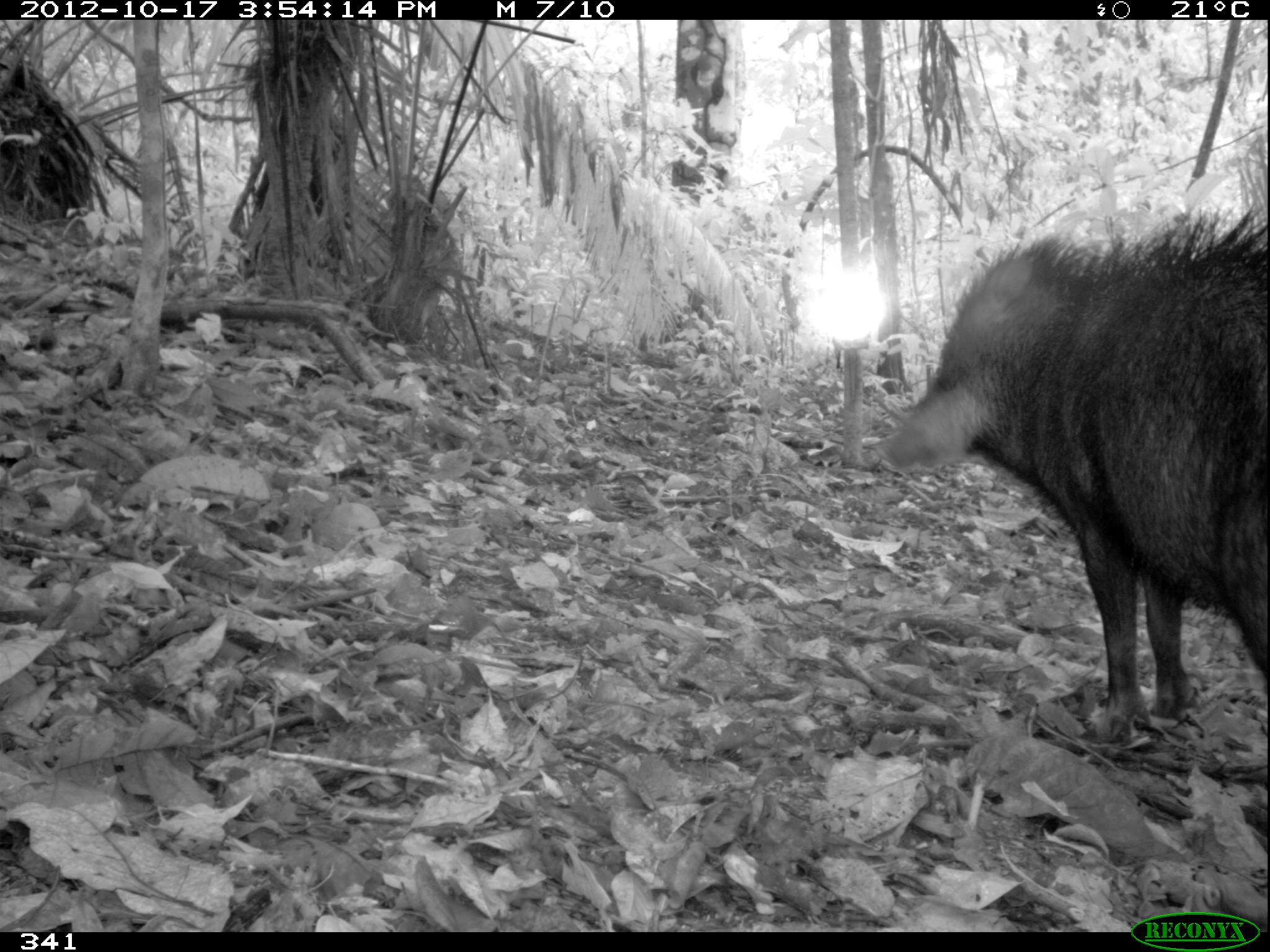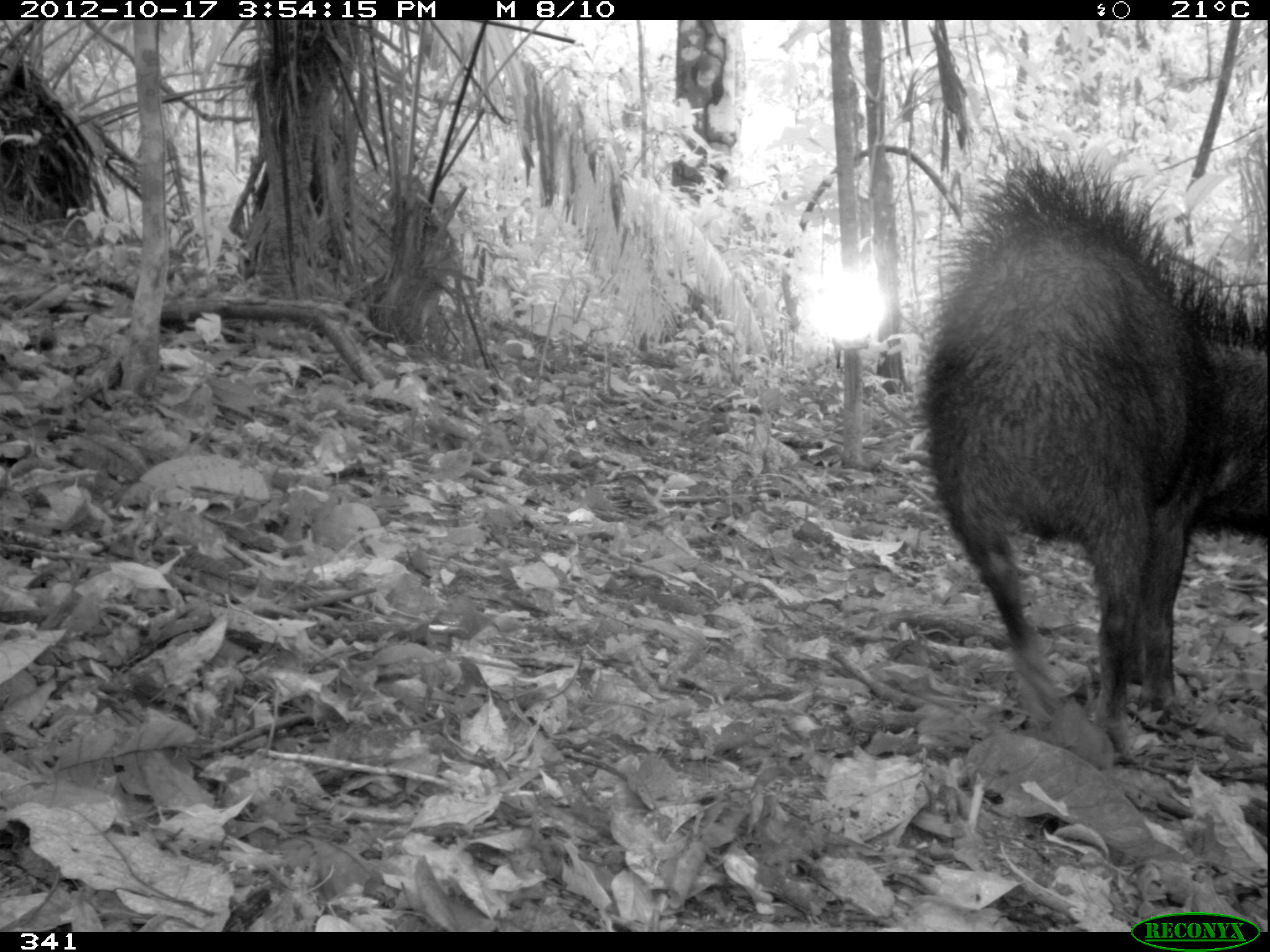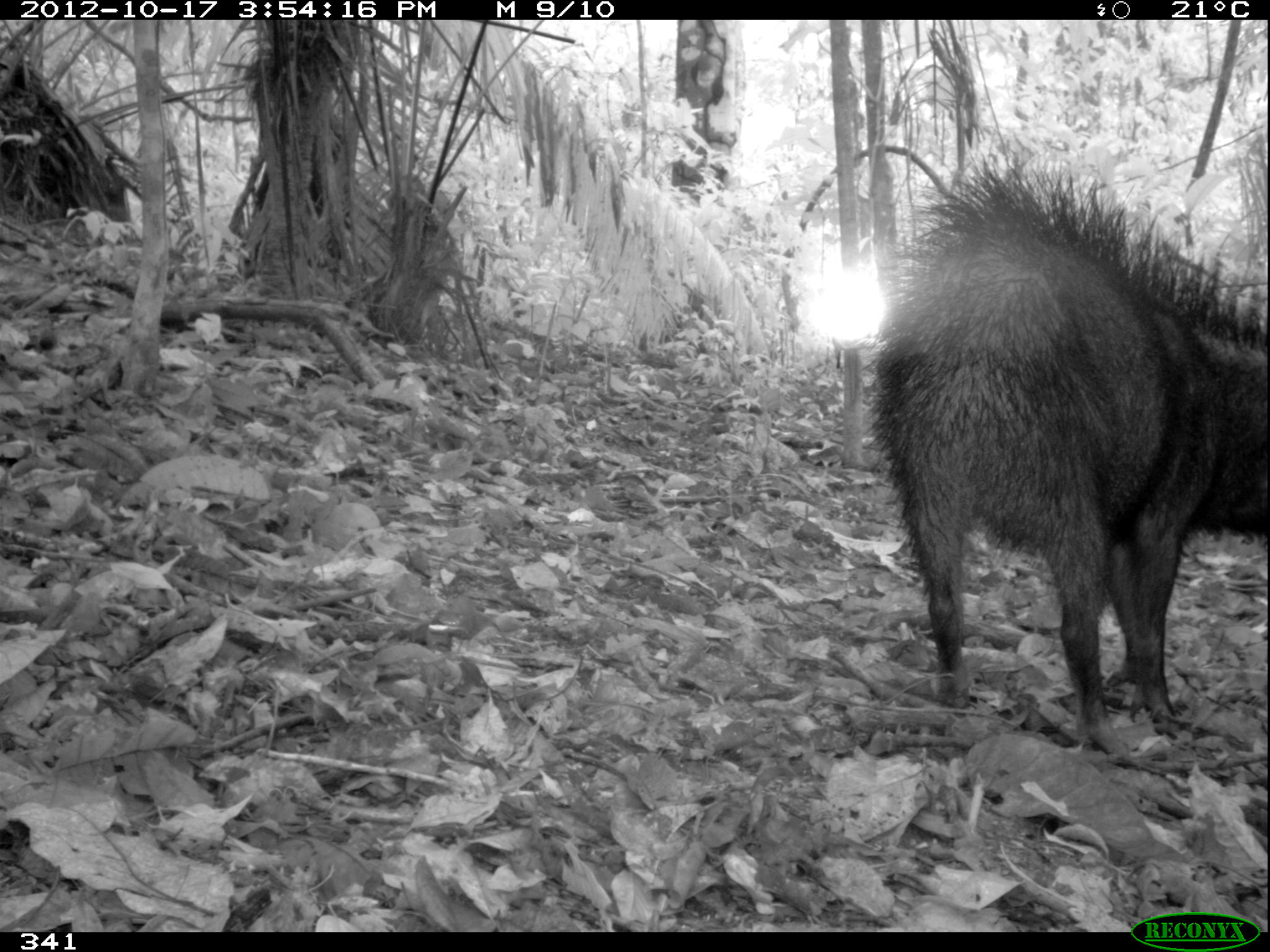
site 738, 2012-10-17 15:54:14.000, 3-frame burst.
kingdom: Animalia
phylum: Chordata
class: Mammalia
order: Artiodactyla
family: Tayassuidae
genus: Tayassu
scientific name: Tayassu pecari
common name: white-lipped peccary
Tayassu pecari (white-lipped peccary).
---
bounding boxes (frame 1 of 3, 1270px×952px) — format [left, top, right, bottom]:
tayassu pecari: [879, 202, 1266, 732]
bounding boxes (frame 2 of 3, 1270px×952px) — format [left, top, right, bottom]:
tayassu pecari: [904, 146, 1268, 758]